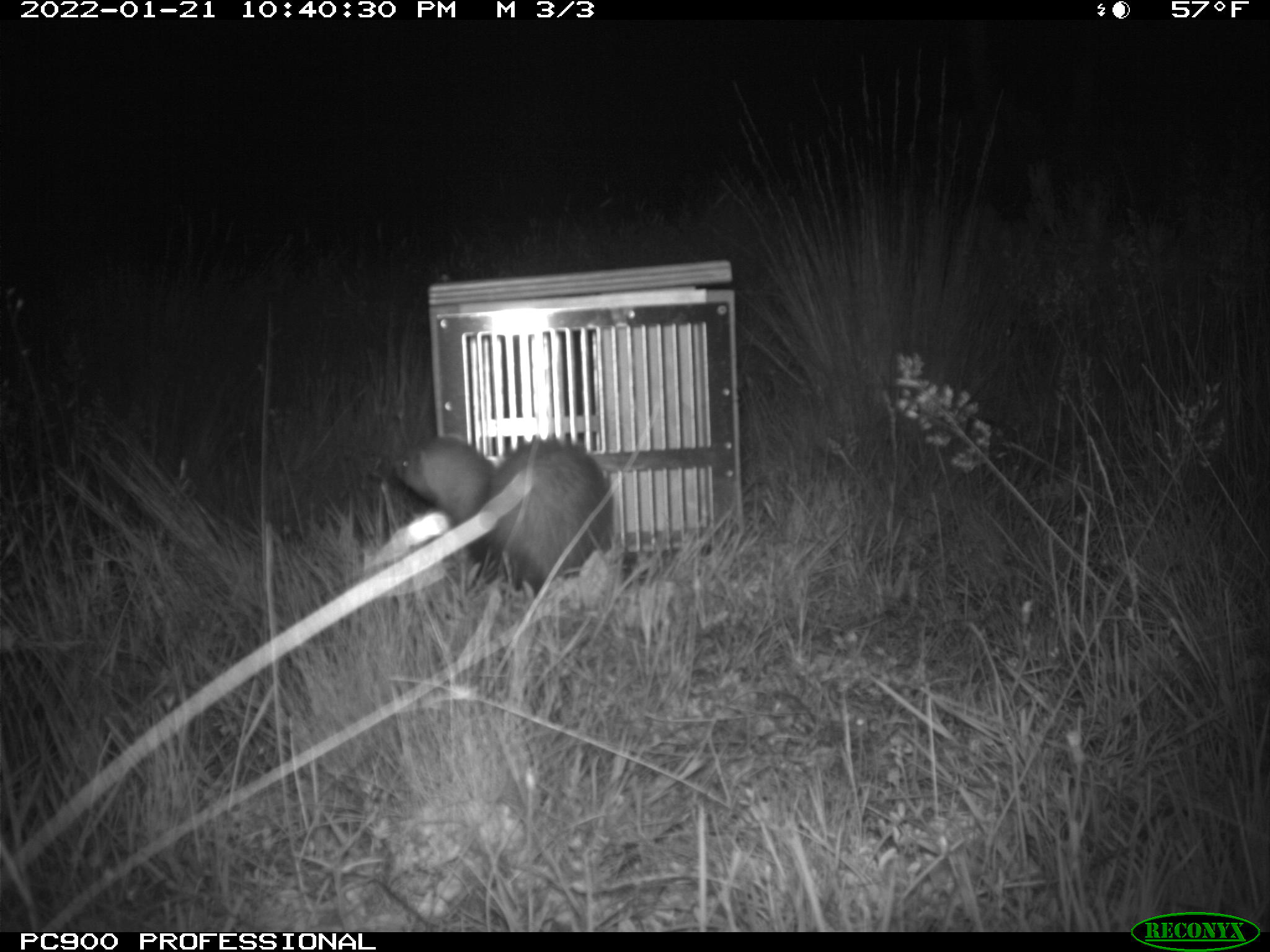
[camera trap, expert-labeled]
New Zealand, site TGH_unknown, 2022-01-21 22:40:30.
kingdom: Animalia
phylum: Chordata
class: Mammalia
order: Carnivora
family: Mustelidae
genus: Mustela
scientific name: Mustela furo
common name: ferret